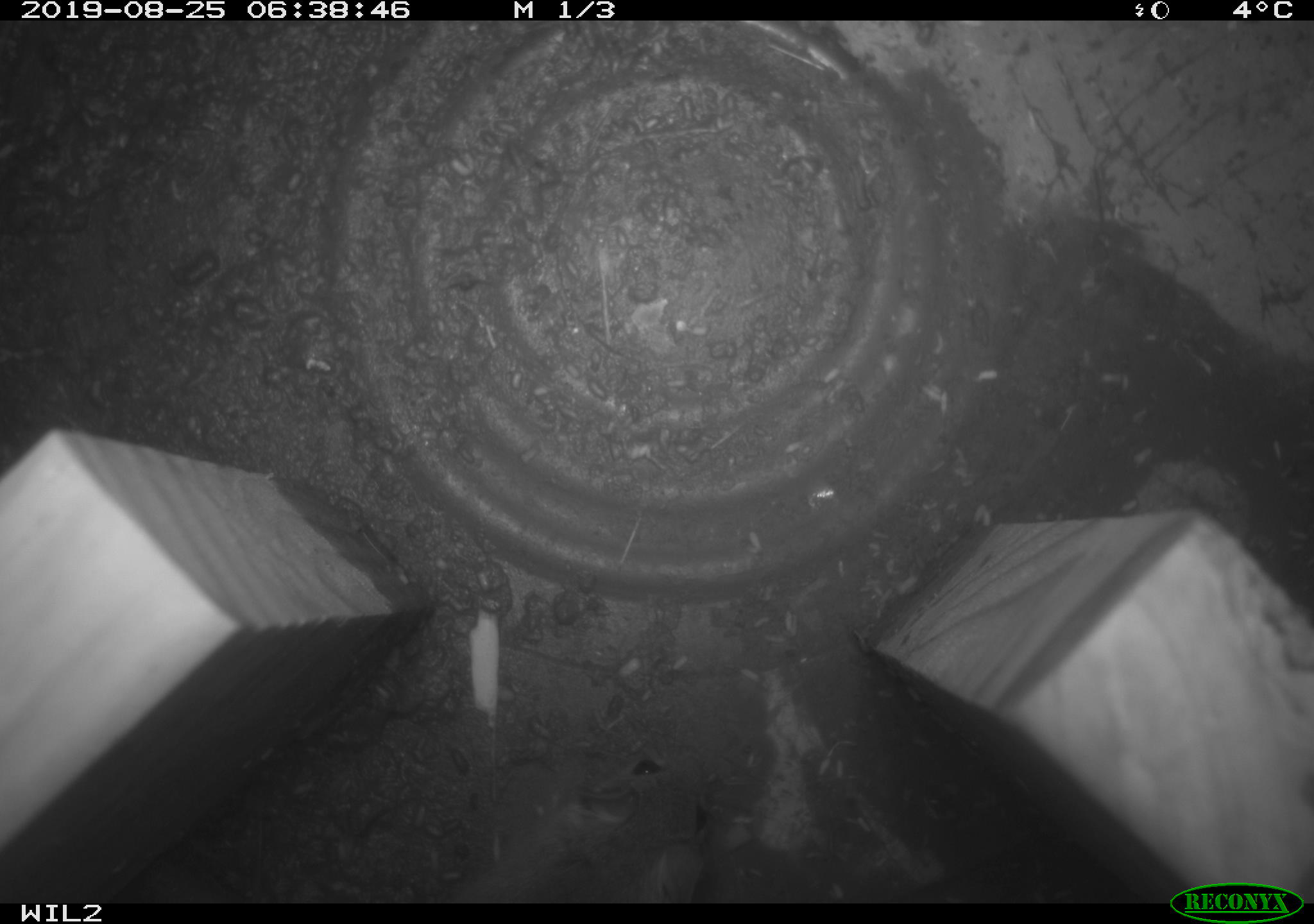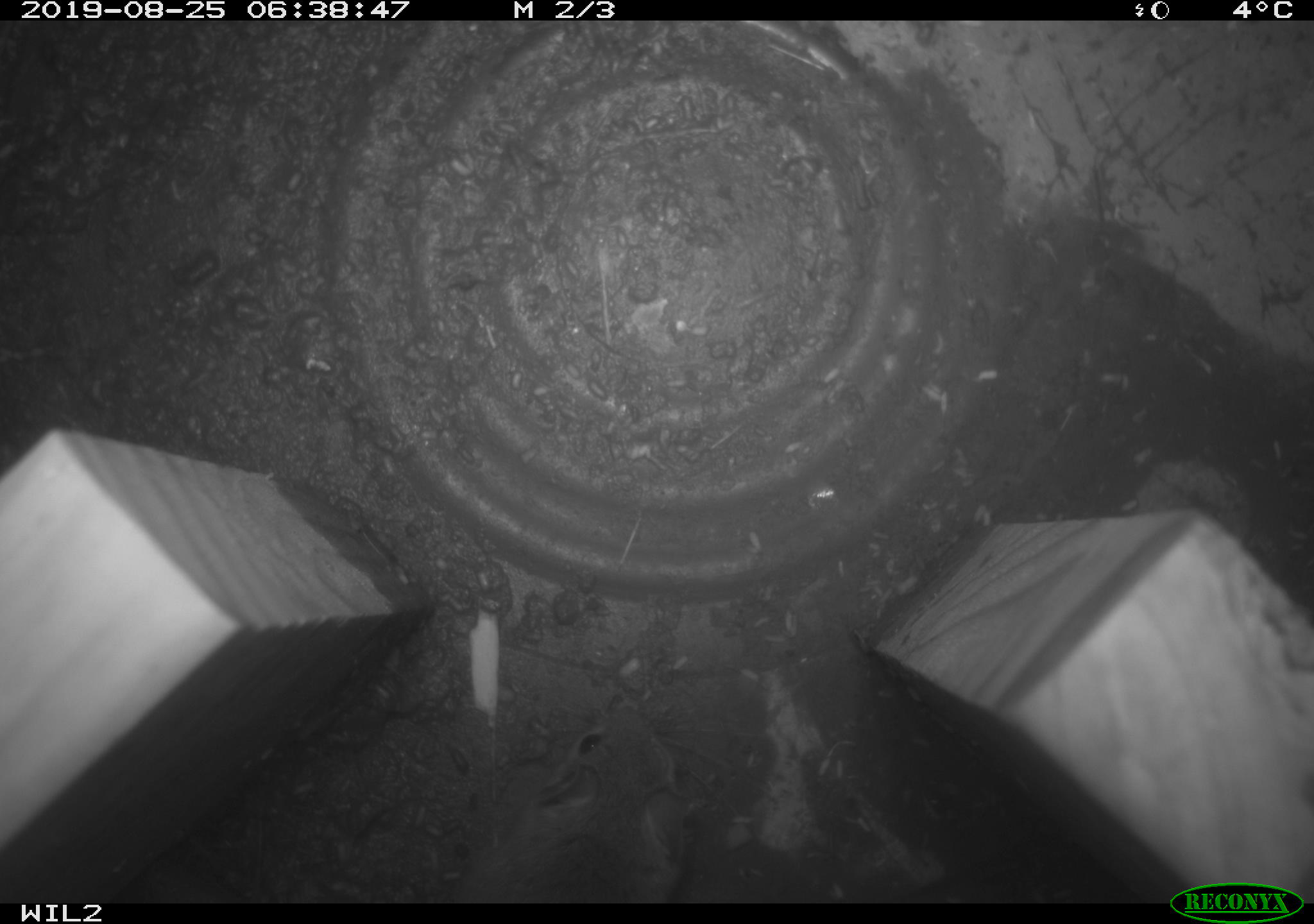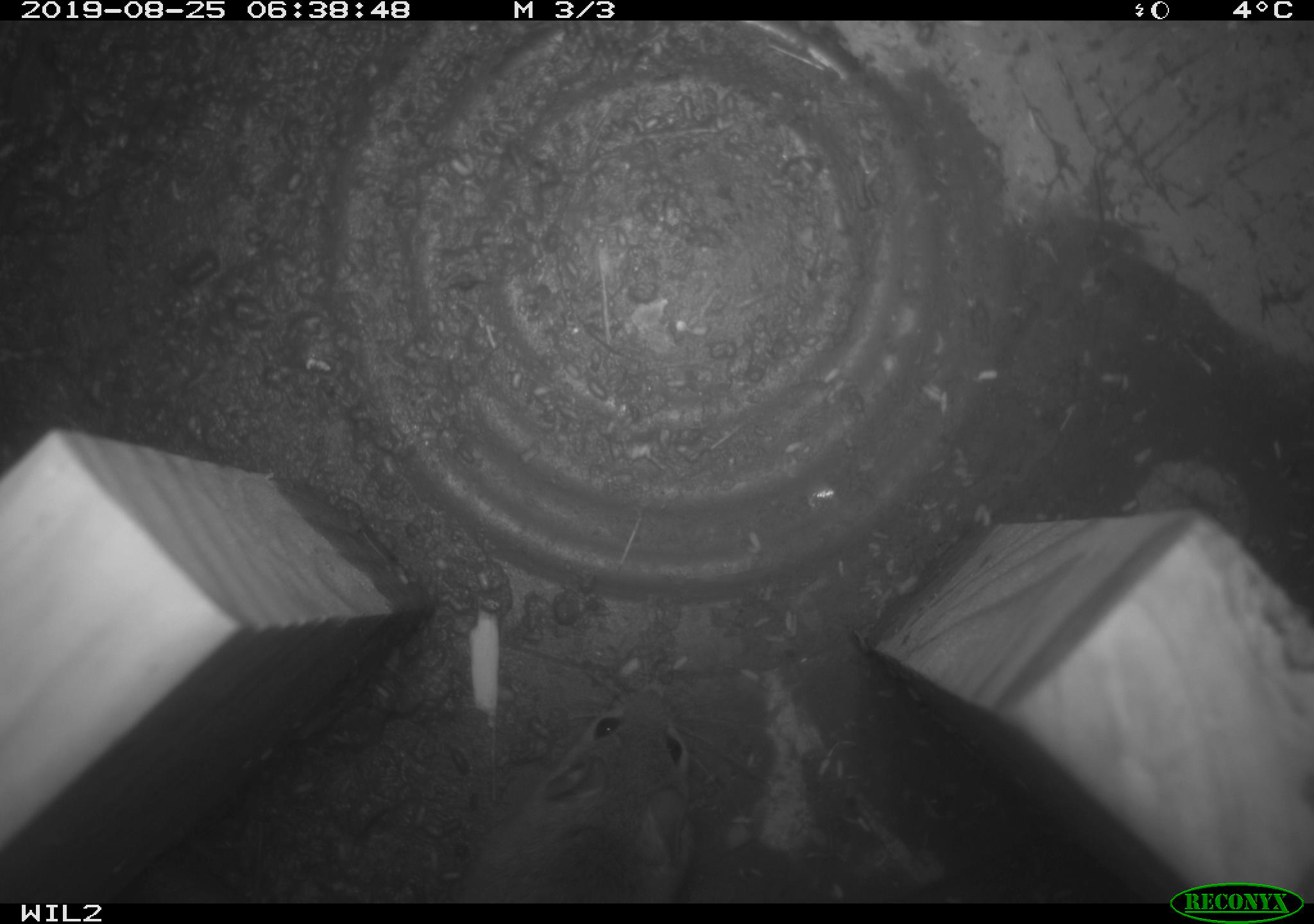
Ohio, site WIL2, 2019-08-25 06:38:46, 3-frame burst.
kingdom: Animalia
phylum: Chordata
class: Mammalia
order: Rodentia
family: Cricetidae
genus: Peromyscus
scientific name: Peromyscus leucopus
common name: white-footed mouse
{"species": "white-footed mouse (Peromyscus leucopus)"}